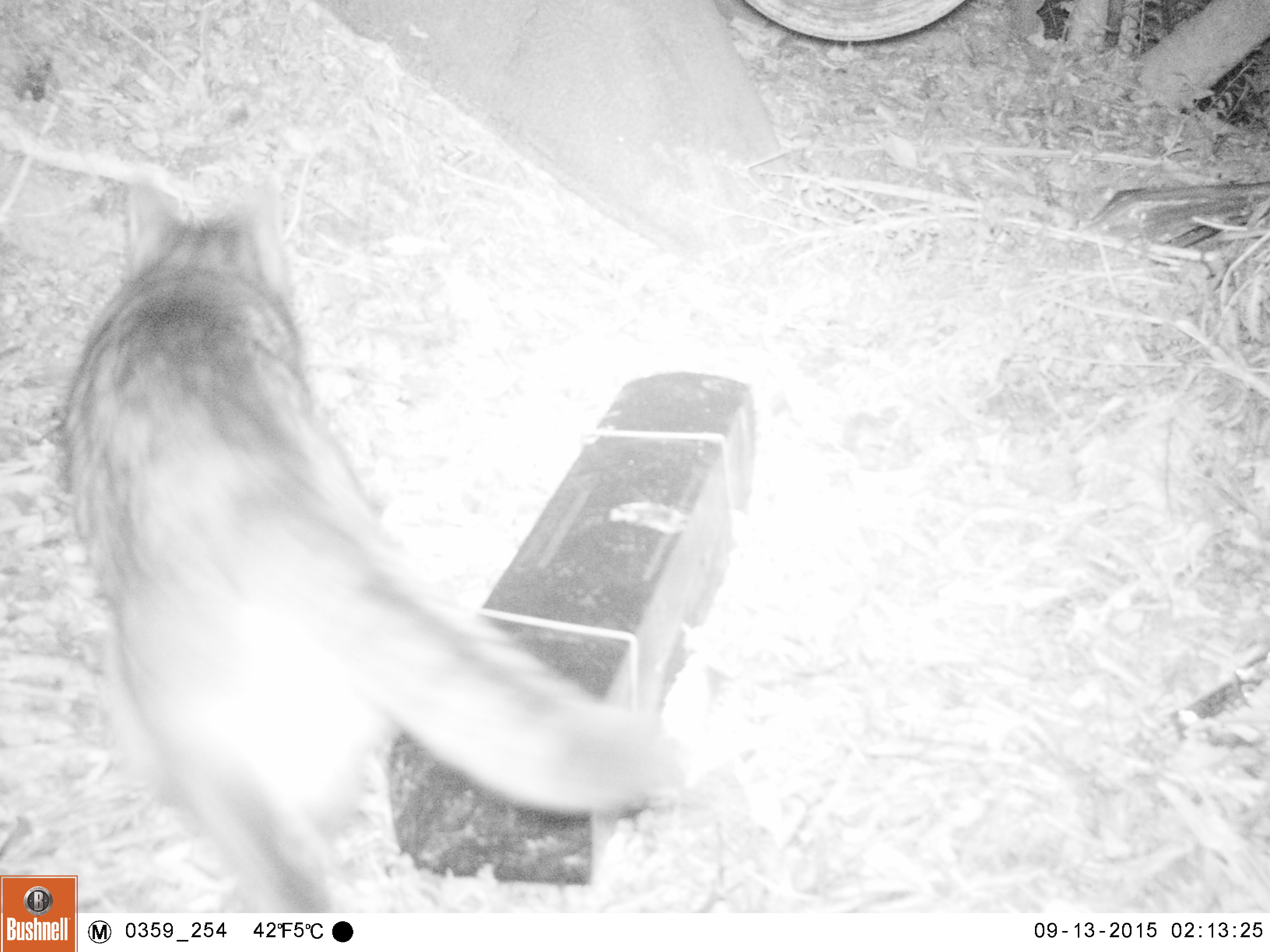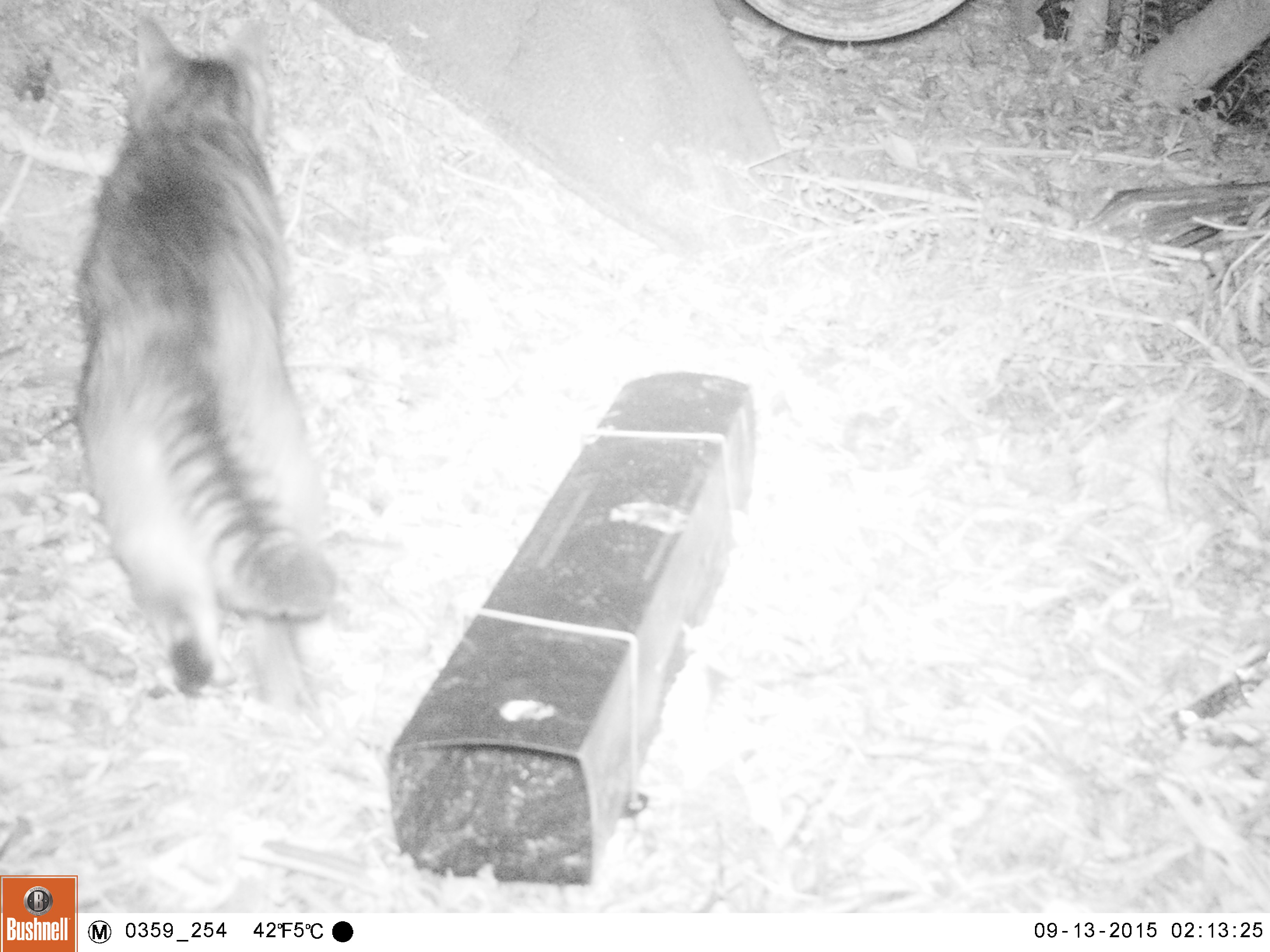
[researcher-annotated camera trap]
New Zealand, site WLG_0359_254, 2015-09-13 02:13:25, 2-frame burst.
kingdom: Animalia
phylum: Chordata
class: Mammalia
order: Carnivora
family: Felidae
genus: Felis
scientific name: Felis catus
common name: domestic cat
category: cat